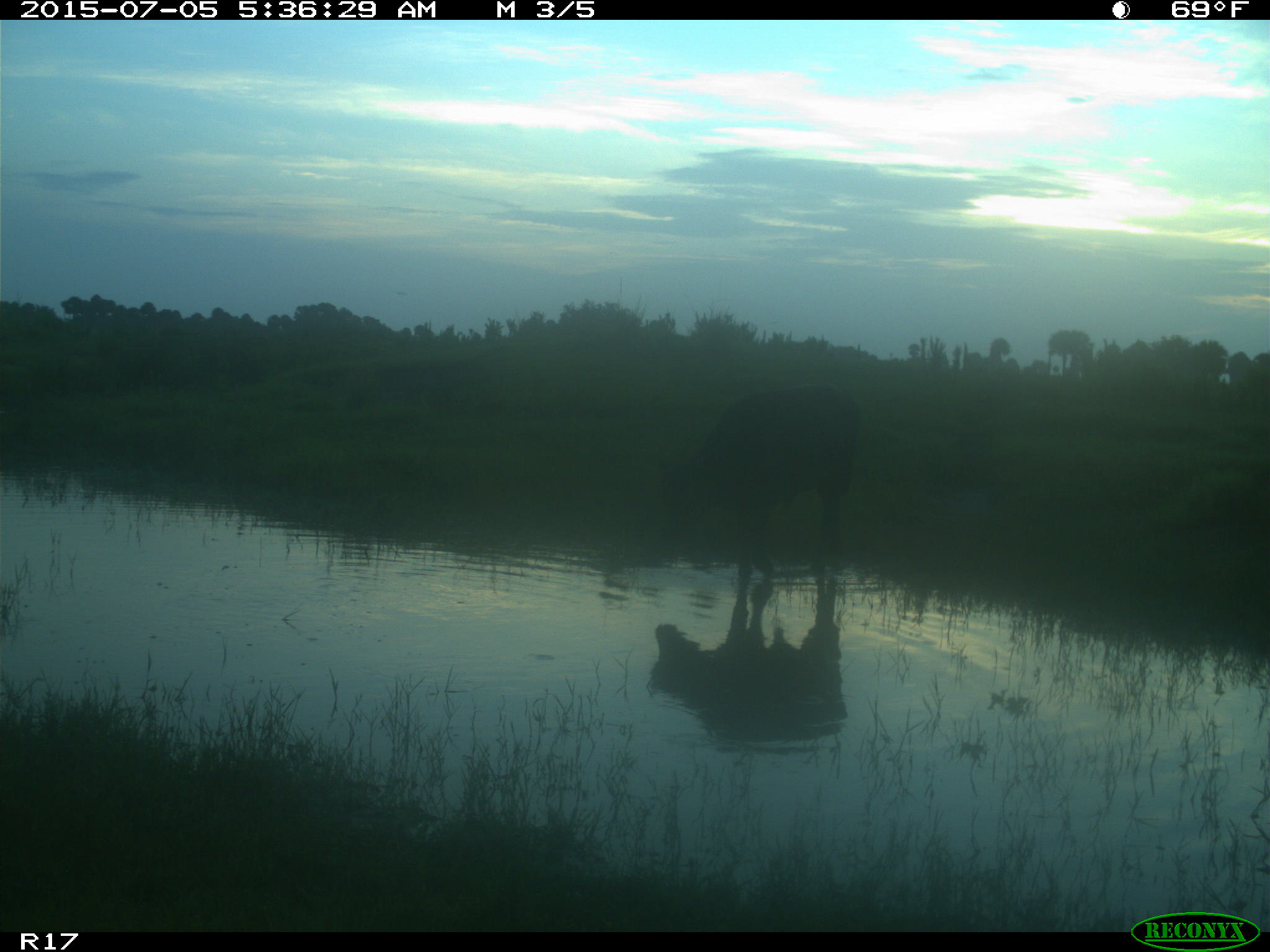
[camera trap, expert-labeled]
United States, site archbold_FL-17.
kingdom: Animalia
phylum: Chordata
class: Mammalia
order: Artiodactyla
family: Bovidae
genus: Bos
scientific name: Bos taurus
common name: domestic cow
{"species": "Bos taurus (domestic cow)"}